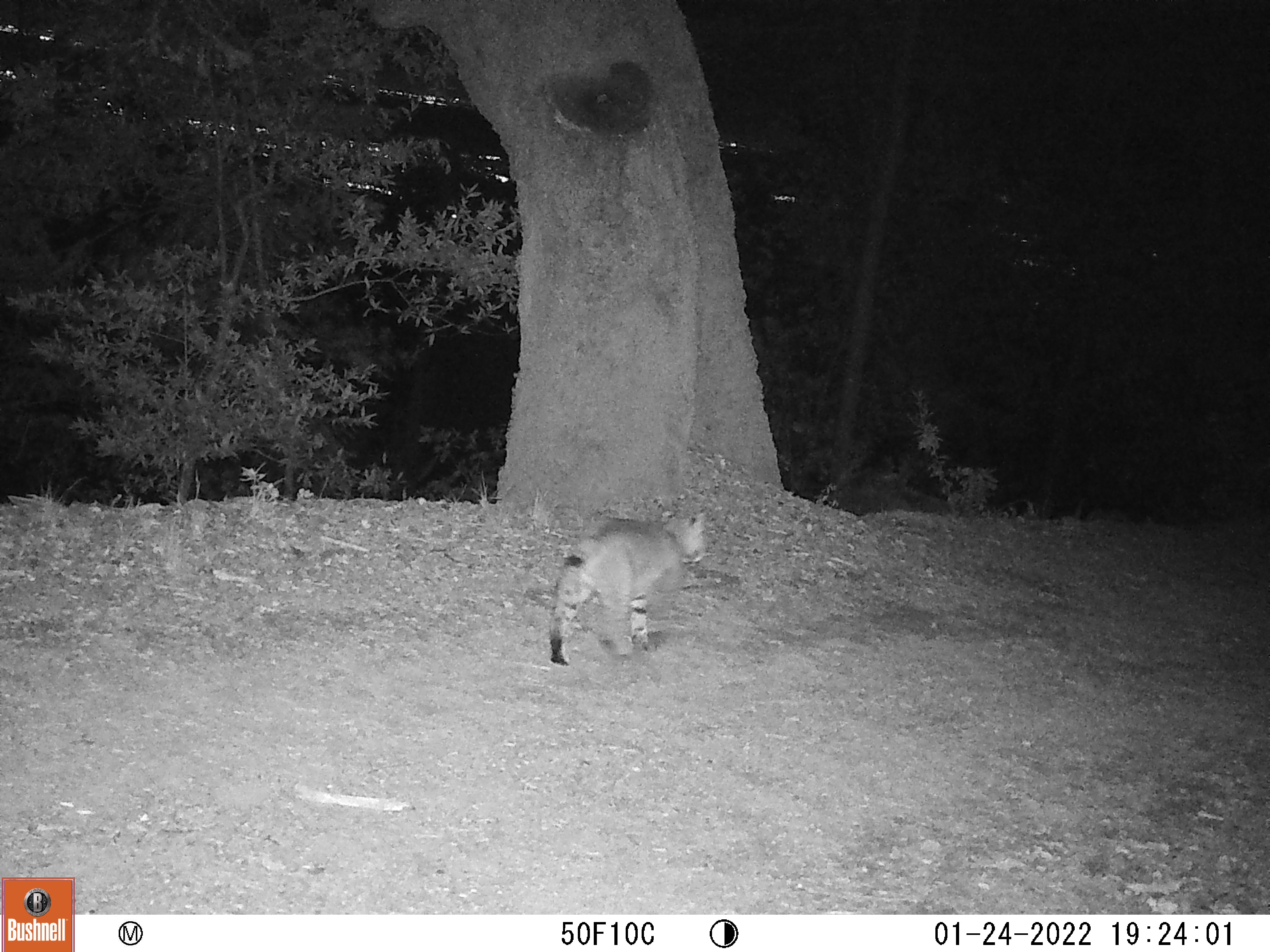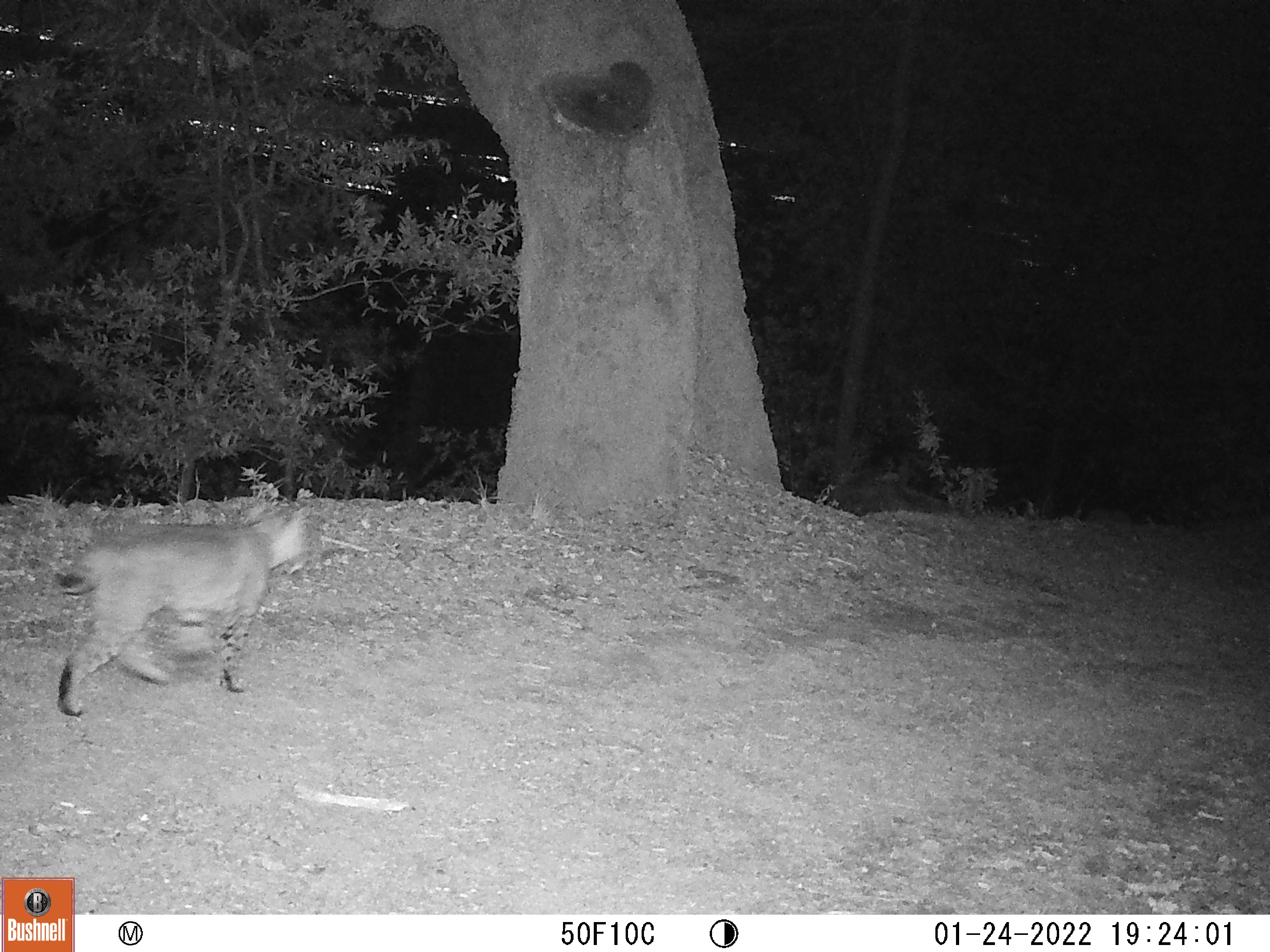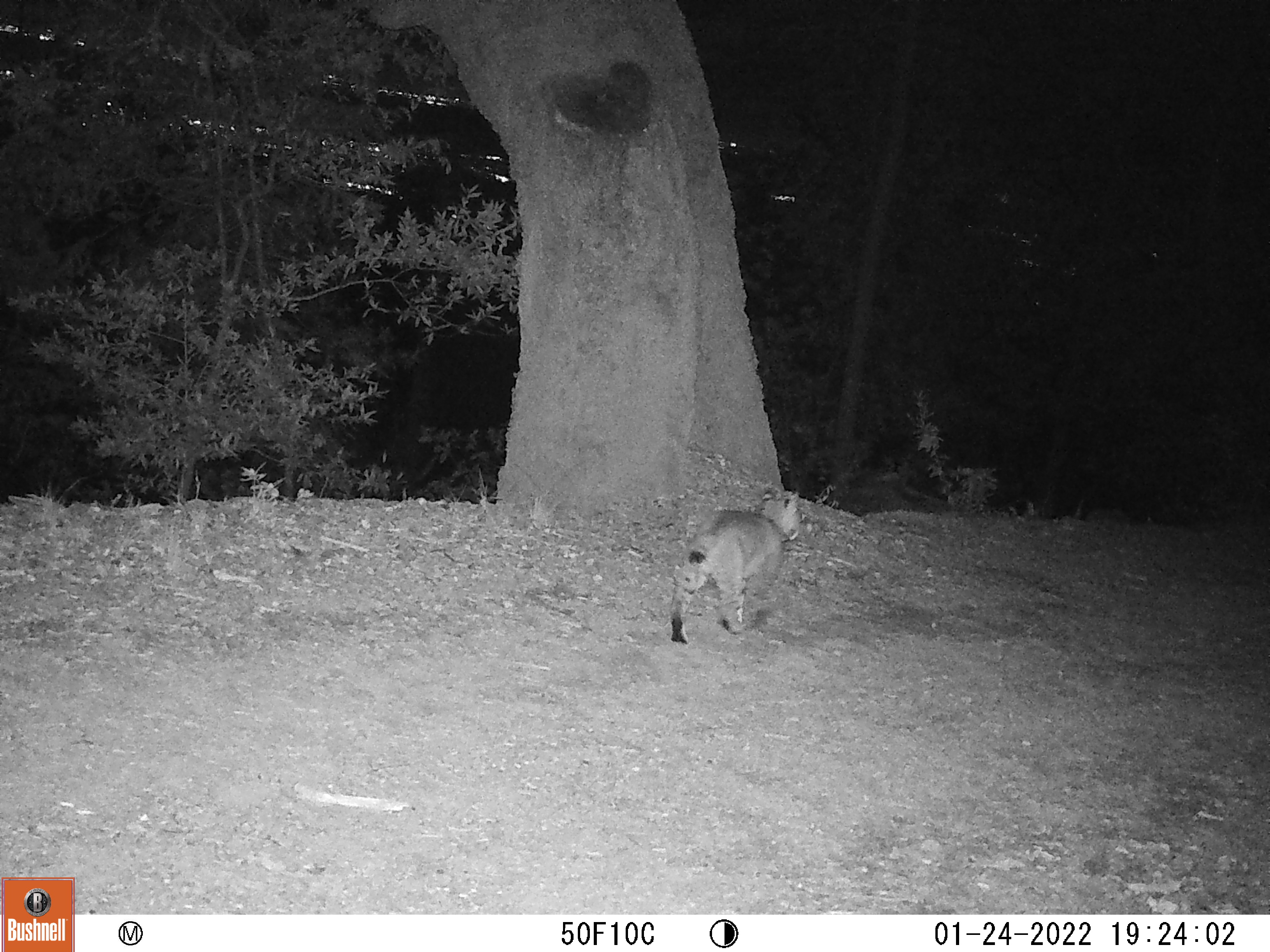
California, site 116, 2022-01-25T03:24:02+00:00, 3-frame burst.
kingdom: Animalia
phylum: Chordata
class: Mammalia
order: Carnivora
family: Felidae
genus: Lynx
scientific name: Lynx rufus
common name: bobcat